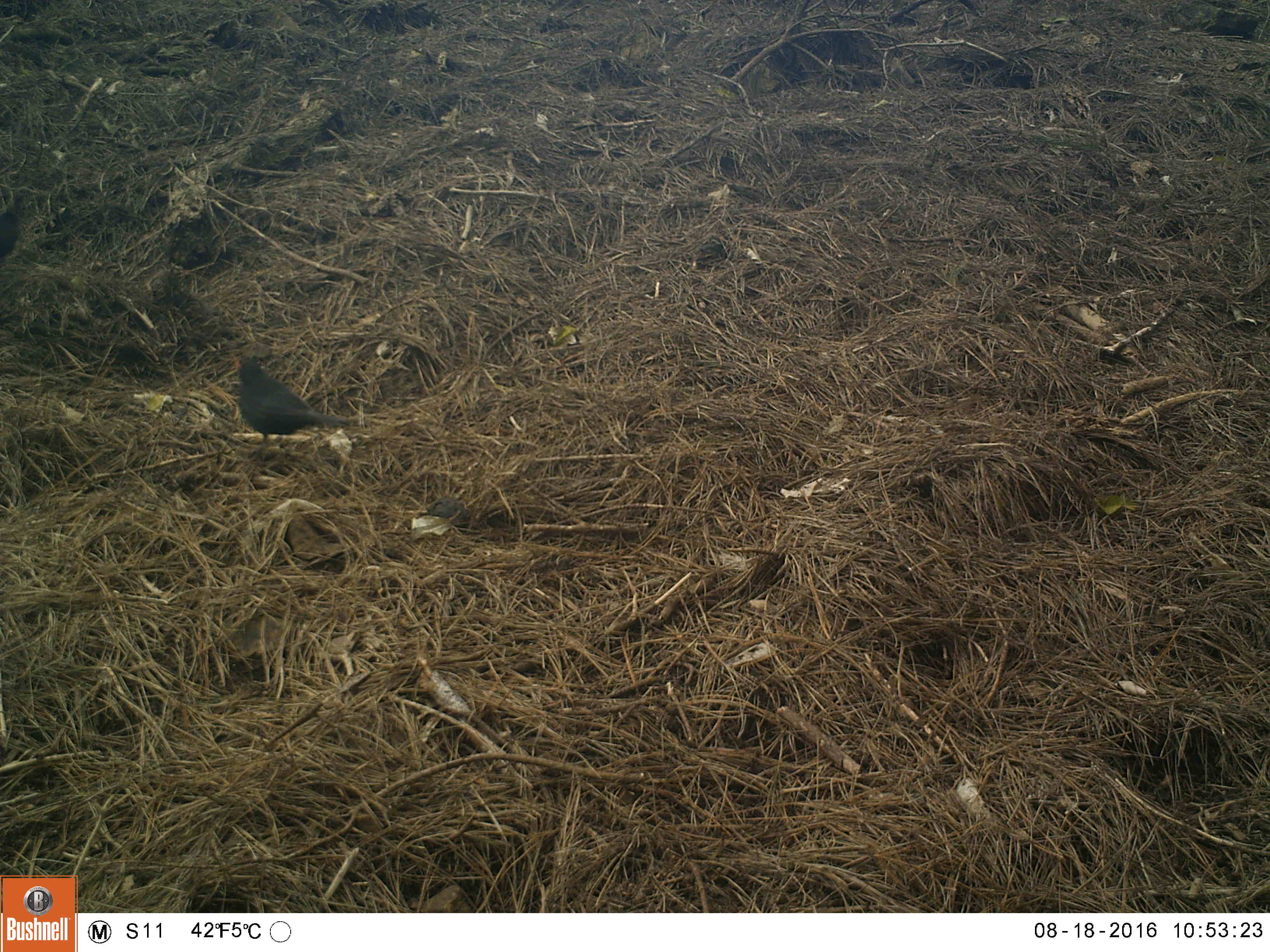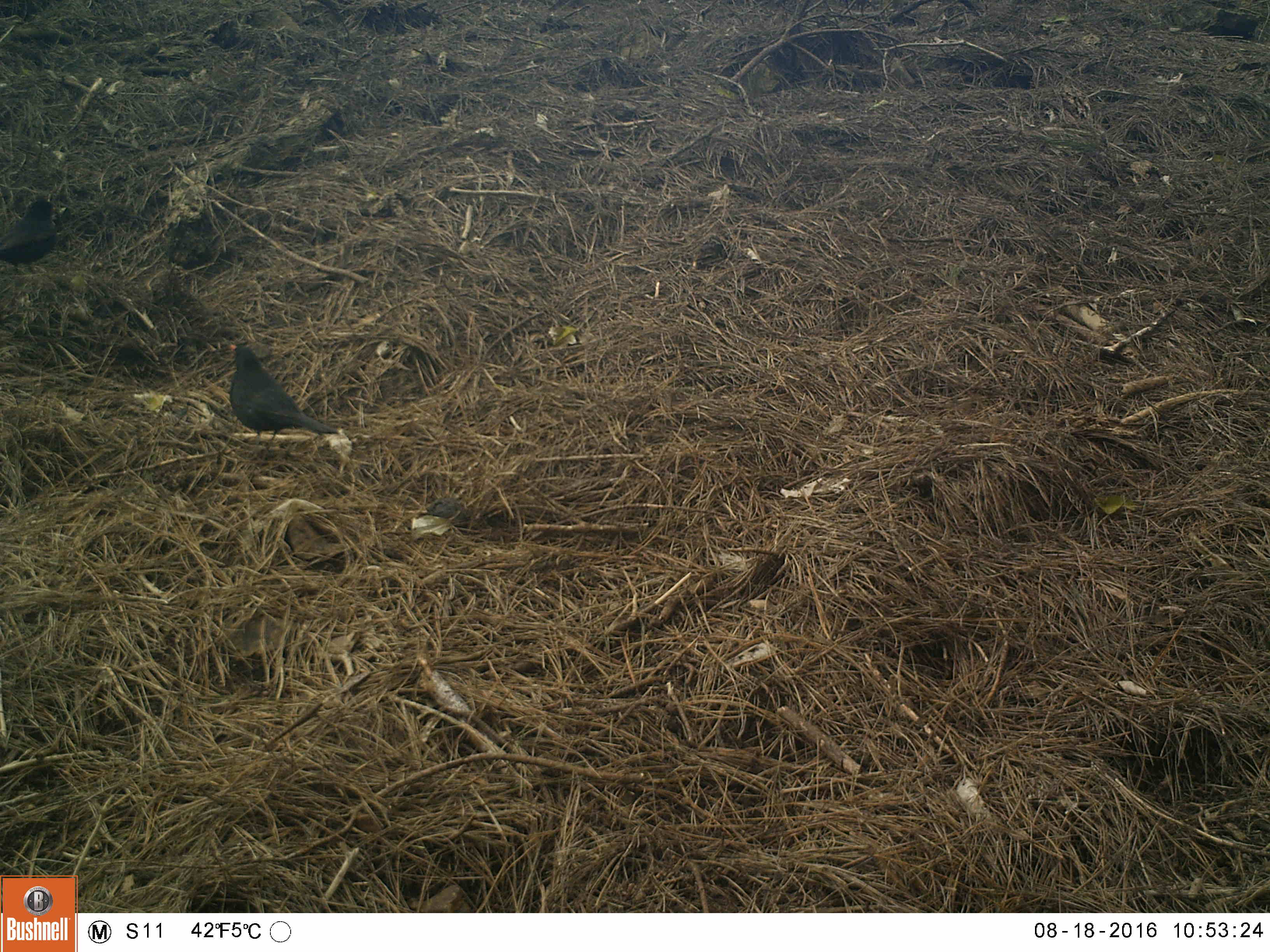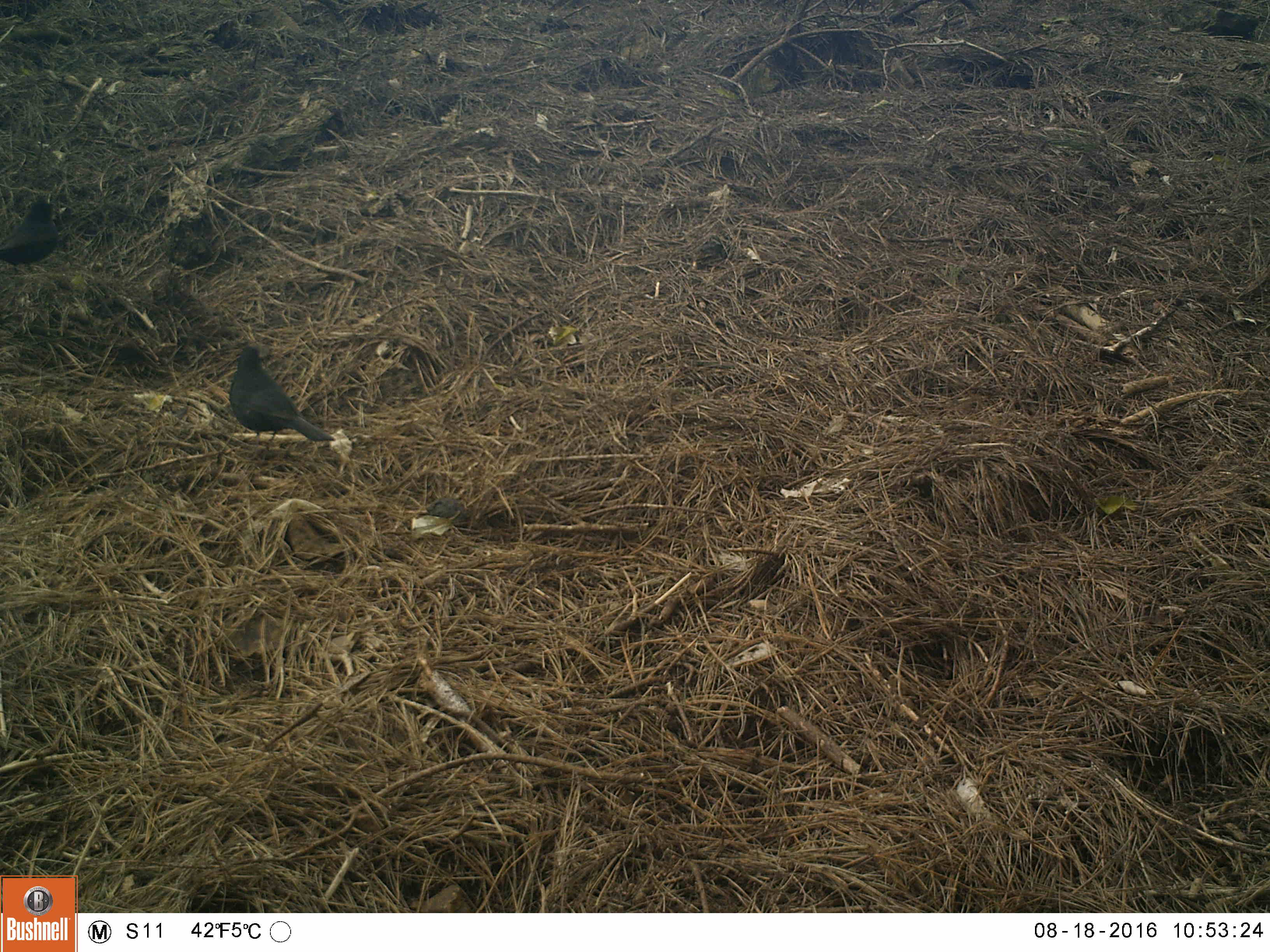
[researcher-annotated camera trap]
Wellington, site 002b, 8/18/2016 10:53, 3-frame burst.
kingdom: Animalia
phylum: Chordata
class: Aves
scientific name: Aves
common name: bird